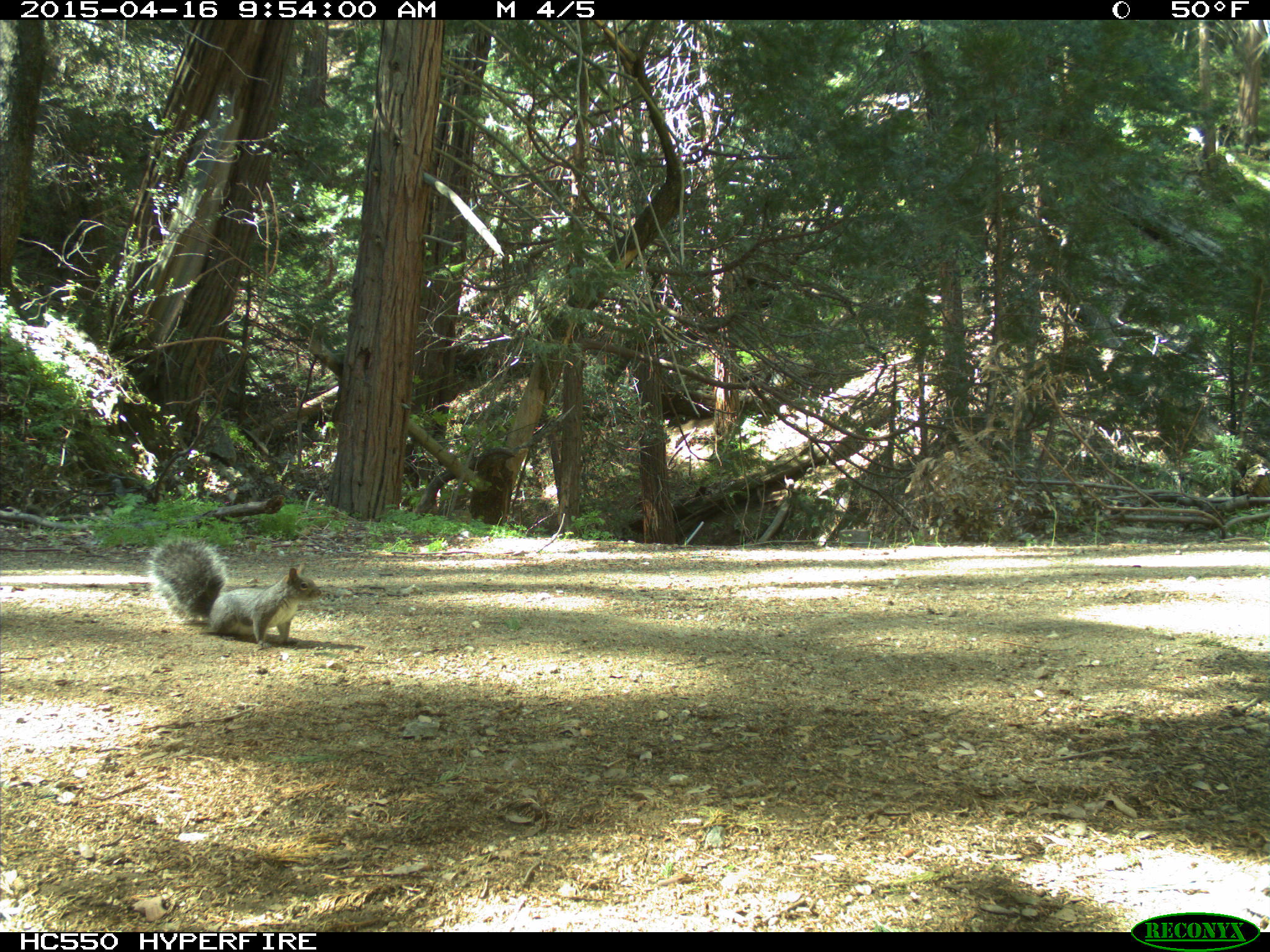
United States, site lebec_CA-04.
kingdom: Animalia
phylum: Chordata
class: Mammalia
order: Rodentia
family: Sciuridae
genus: Sciurus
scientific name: Sciurus carolinensis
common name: eastern gray squirrel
Sciurus carolinensis (eastern gray squirrel).